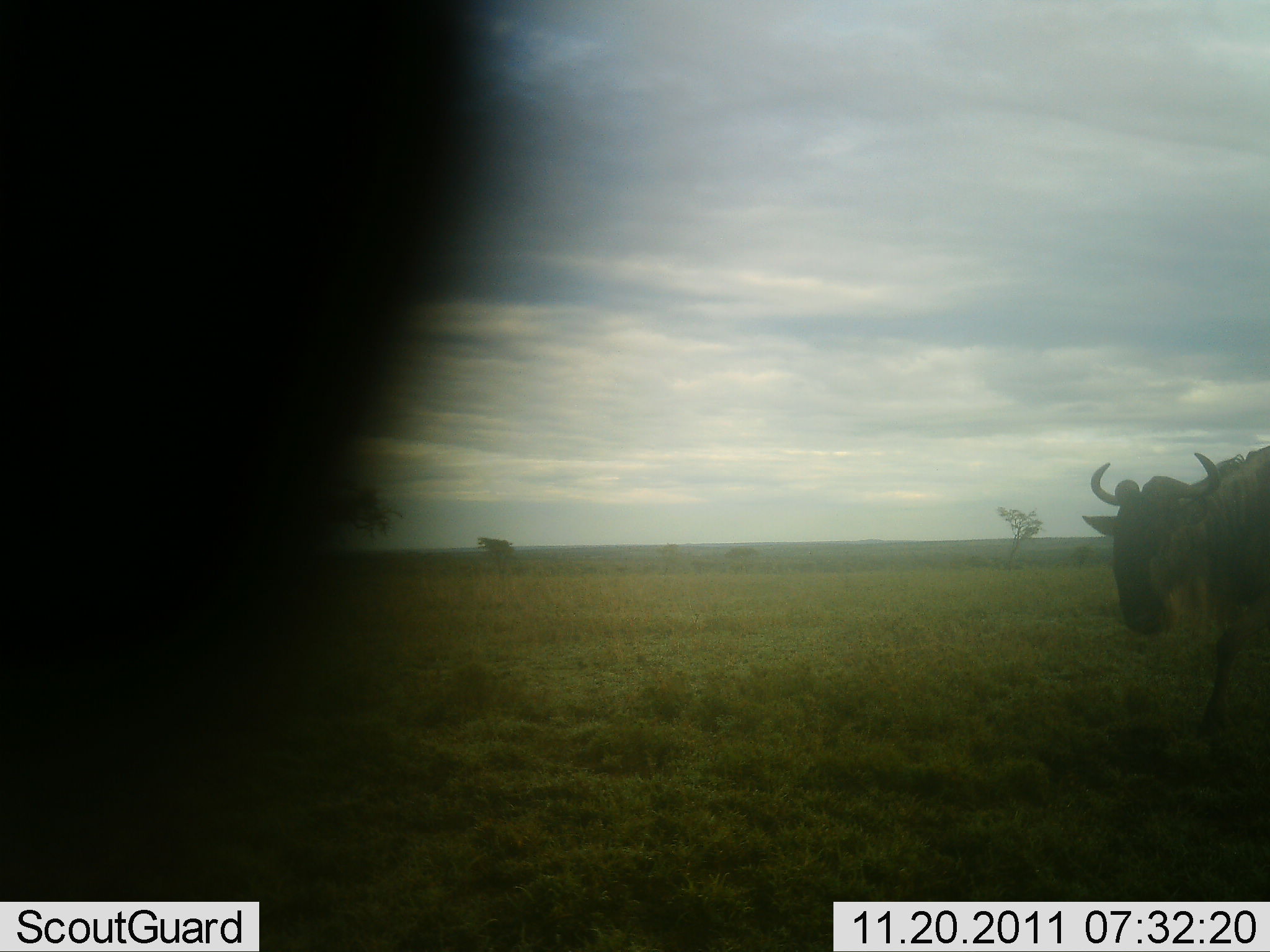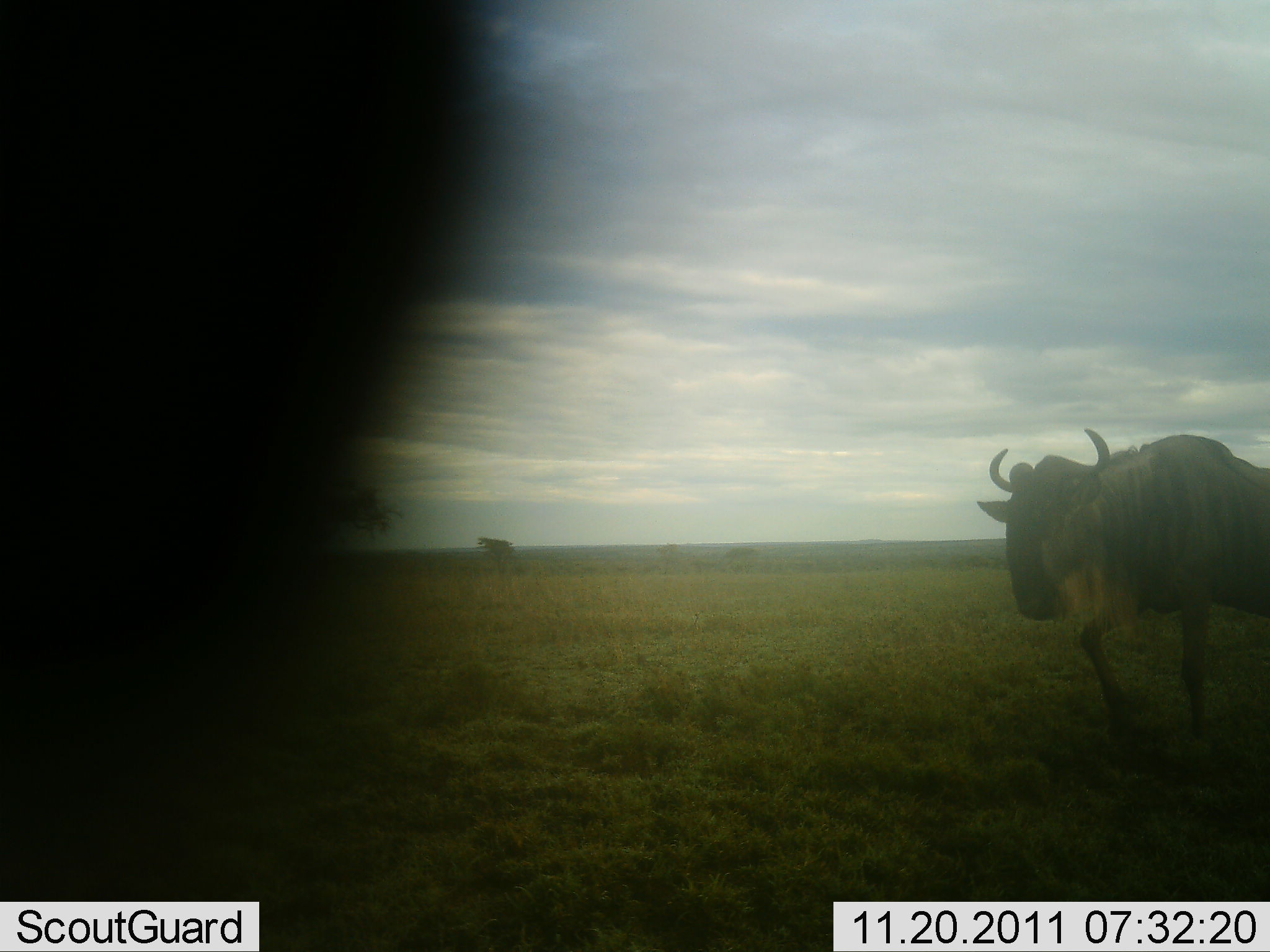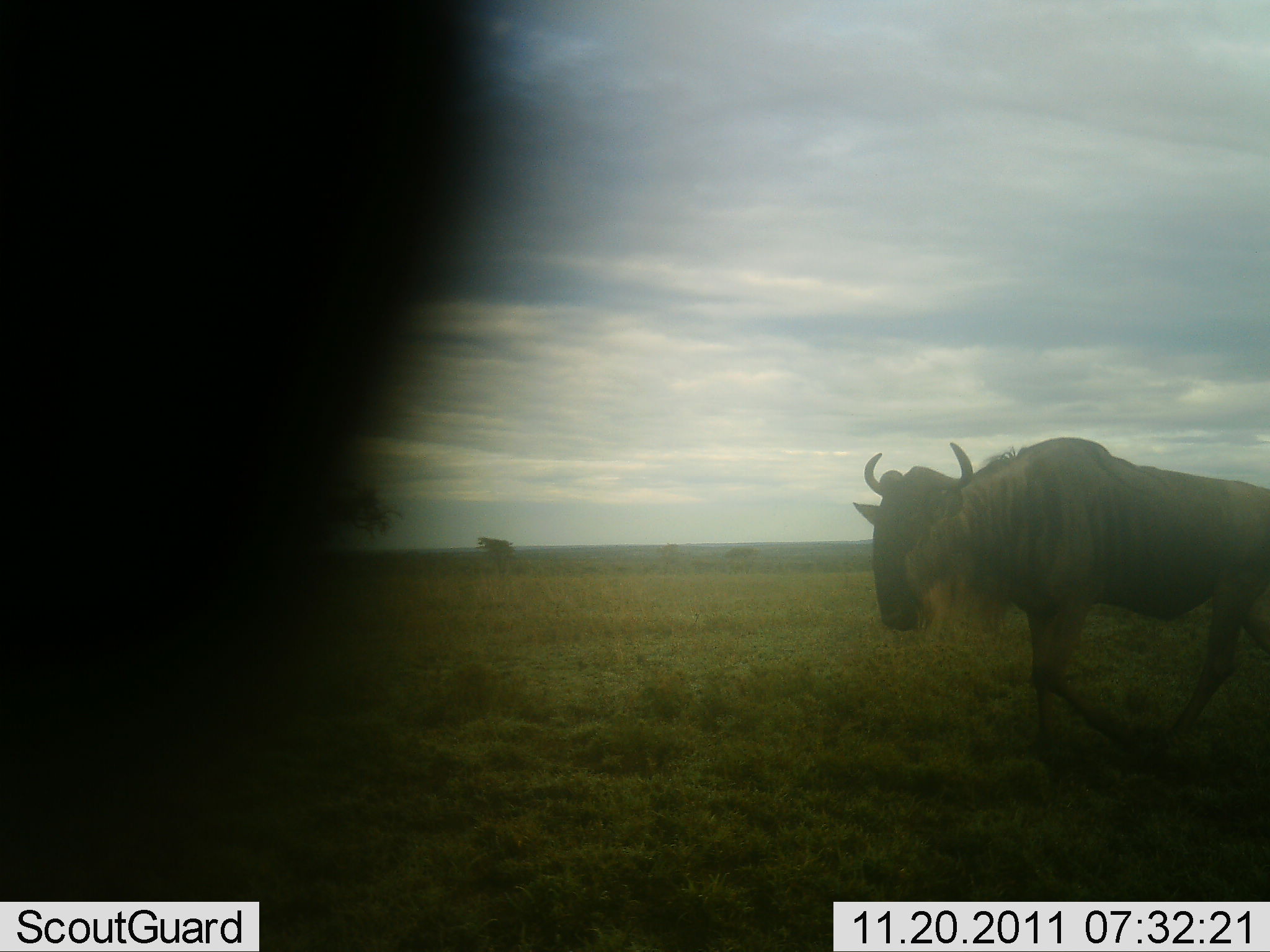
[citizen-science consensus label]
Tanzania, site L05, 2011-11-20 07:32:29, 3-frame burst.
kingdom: Animalia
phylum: Chordata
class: Mammalia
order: Artiodactyla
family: Bovidae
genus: Connochaetes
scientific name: Connochaetes taurinus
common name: blue wildebeest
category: wildebeest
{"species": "wildebeest (blue wildebeest) (Connochaetes taurinus)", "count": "1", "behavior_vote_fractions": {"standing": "23%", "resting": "0%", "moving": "85%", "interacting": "0%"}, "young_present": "0%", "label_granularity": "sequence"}